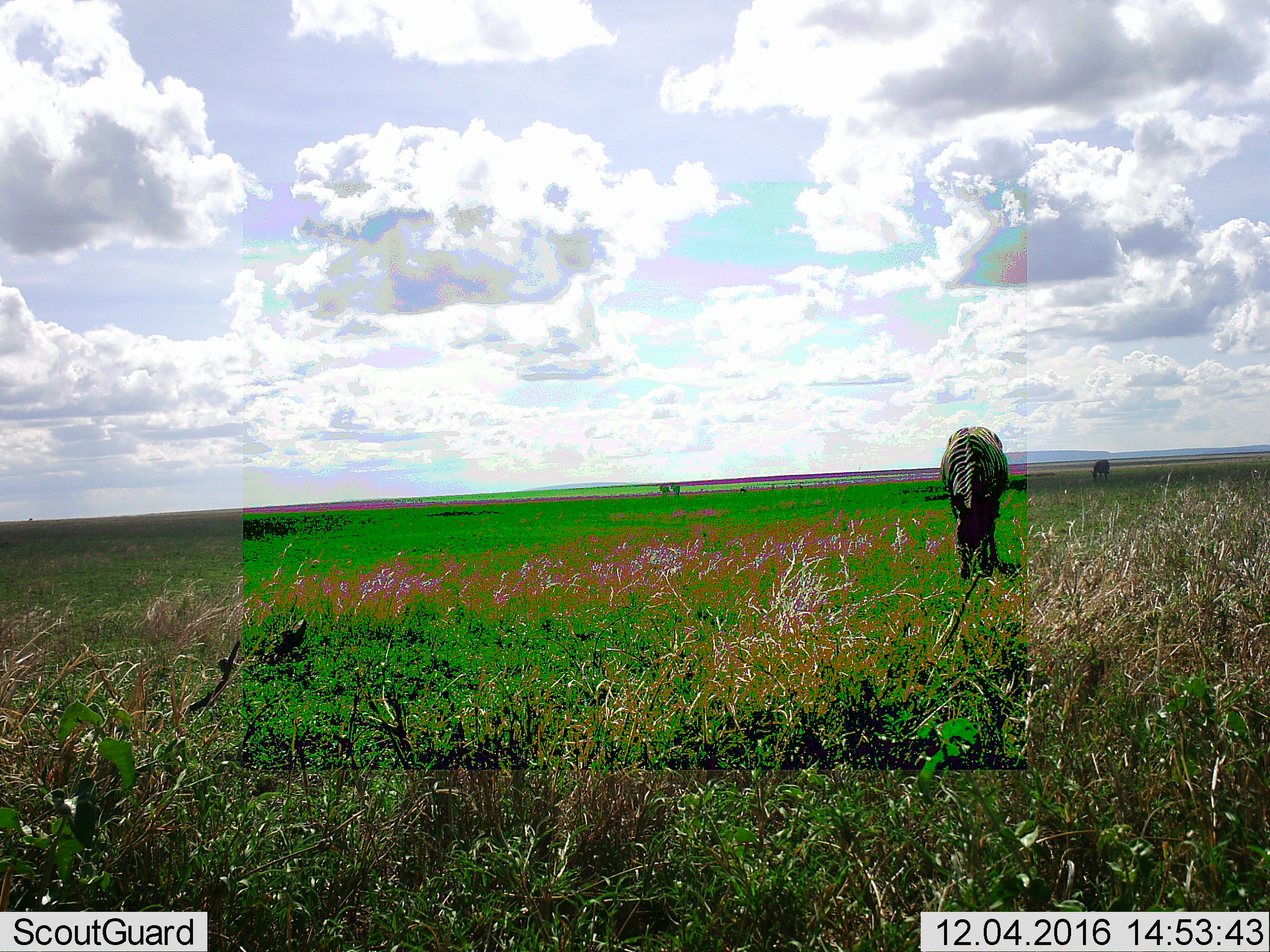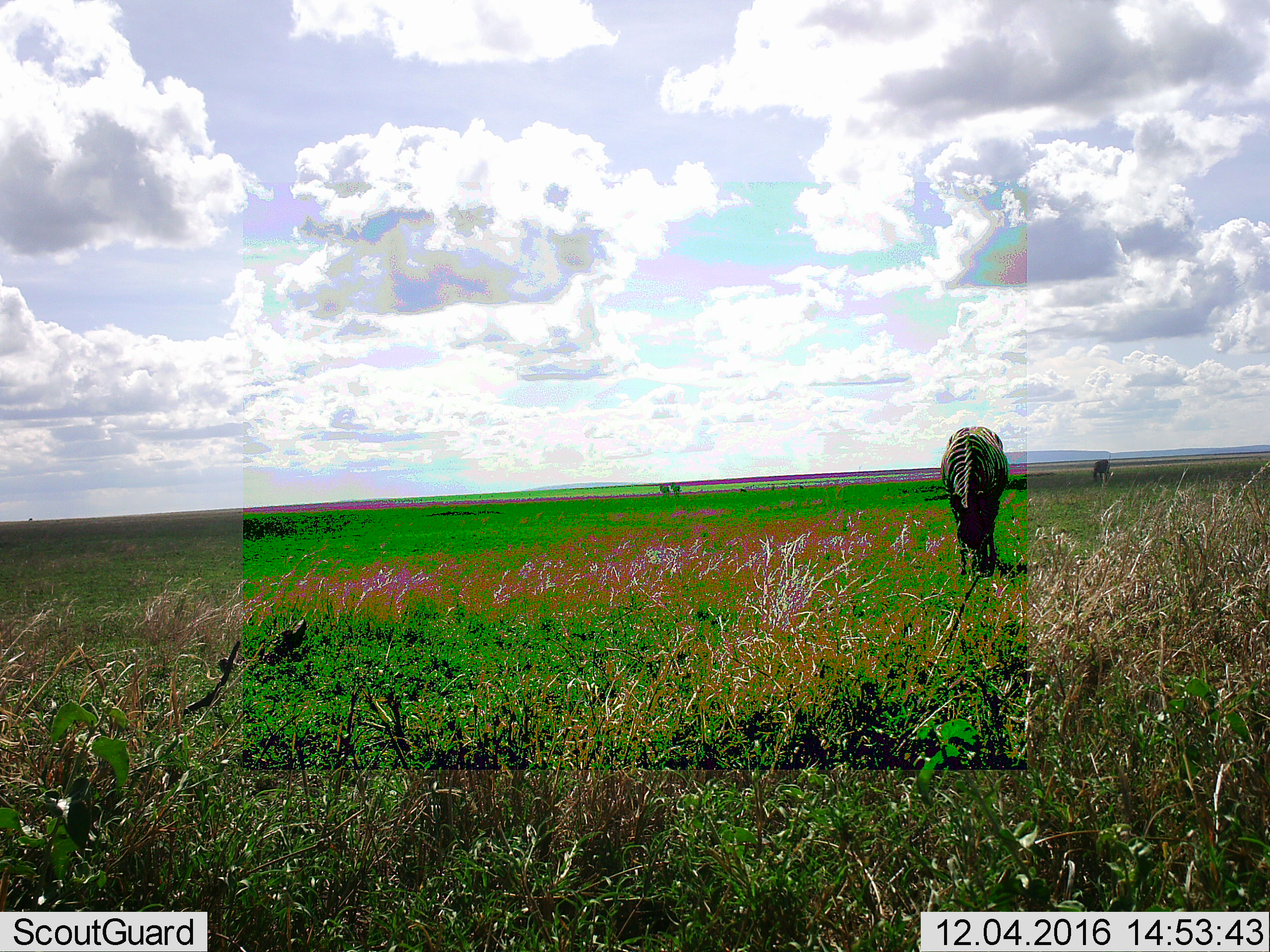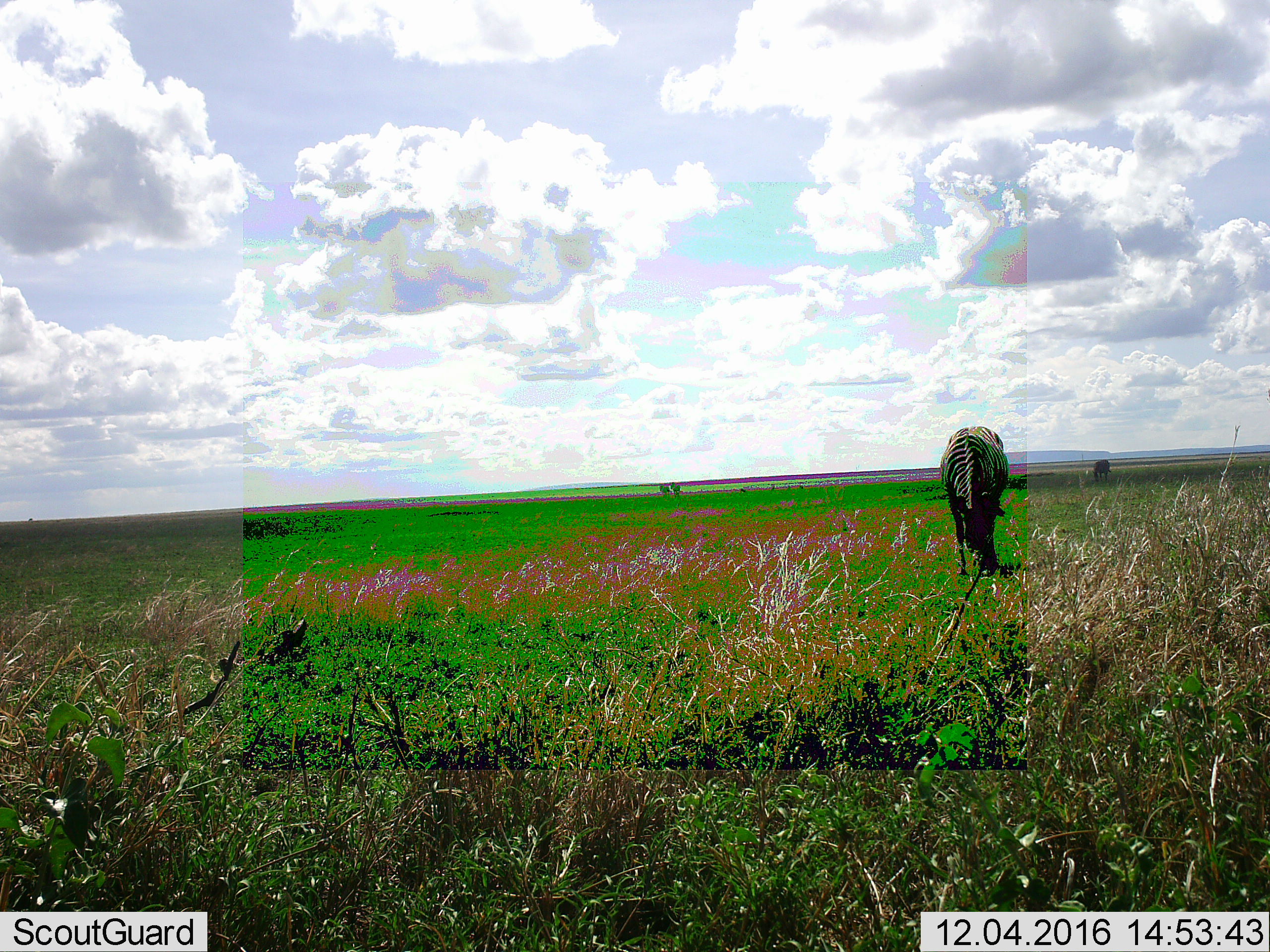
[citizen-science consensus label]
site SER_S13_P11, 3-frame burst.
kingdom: Animalia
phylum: Chordata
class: Mammalia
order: Perissodactyla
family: Equidae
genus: Equus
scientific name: Equus quagga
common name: plains zebra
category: zebraplains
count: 2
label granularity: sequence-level